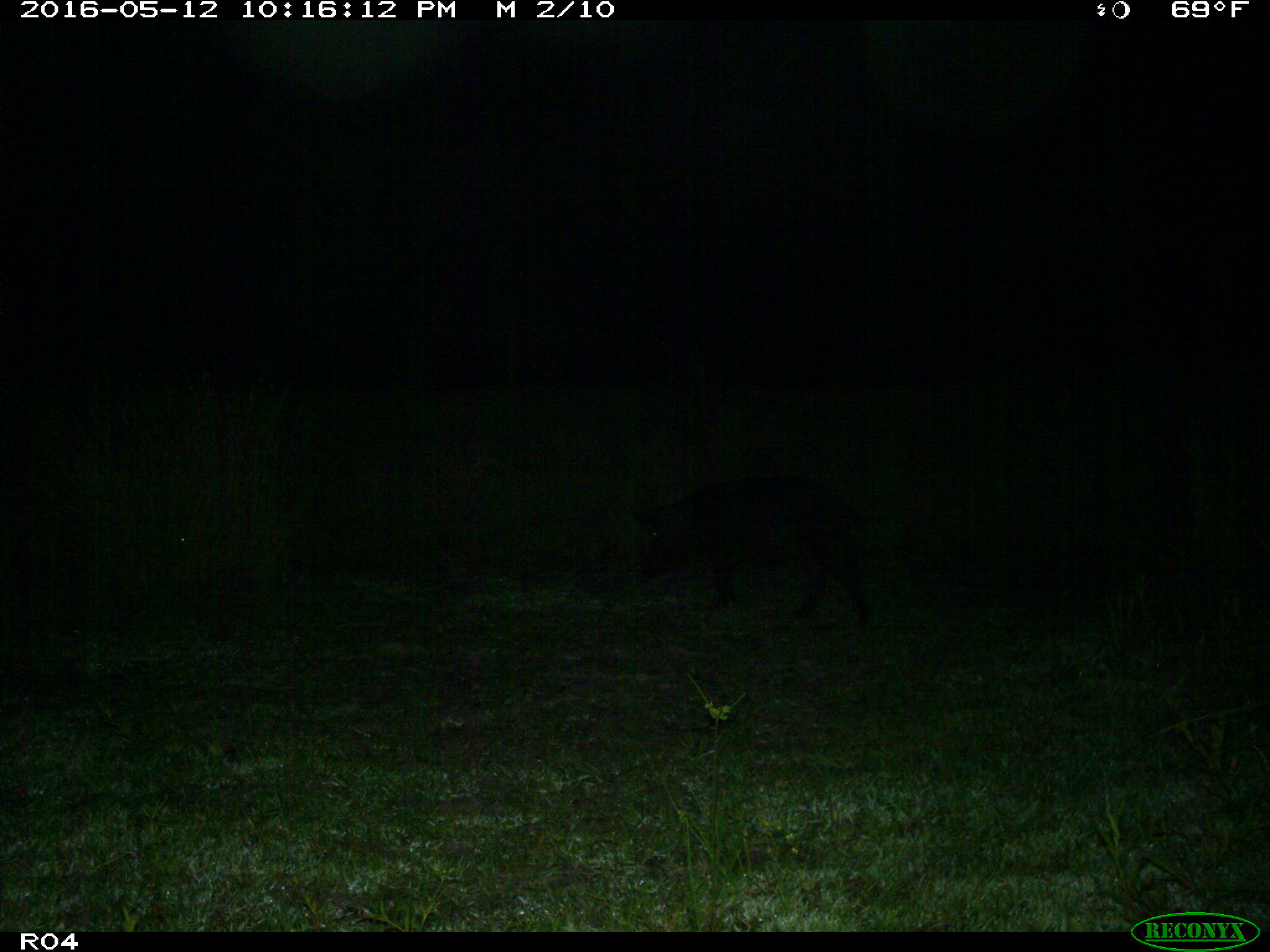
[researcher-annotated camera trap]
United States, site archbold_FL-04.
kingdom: Animalia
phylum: Chordata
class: Mammalia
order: Artiodactyla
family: Suidae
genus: Sus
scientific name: Sus scrofa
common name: wild boar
Sus scrofa (wild boar).